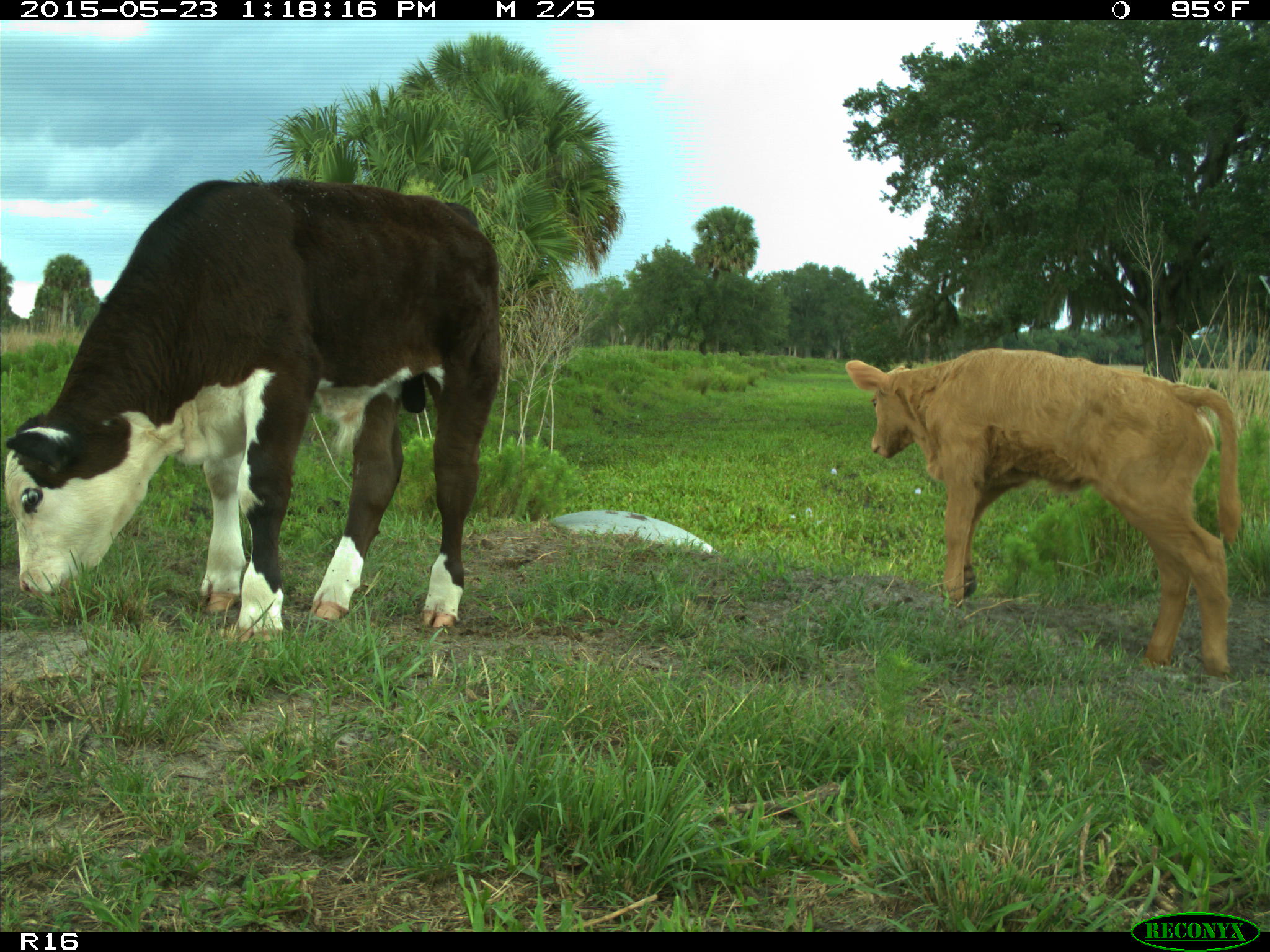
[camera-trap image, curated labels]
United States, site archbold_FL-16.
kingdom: Animalia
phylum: Chordata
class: Mammalia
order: Artiodactyla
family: Bovidae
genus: Bos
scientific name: Bos taurus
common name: domestic cow